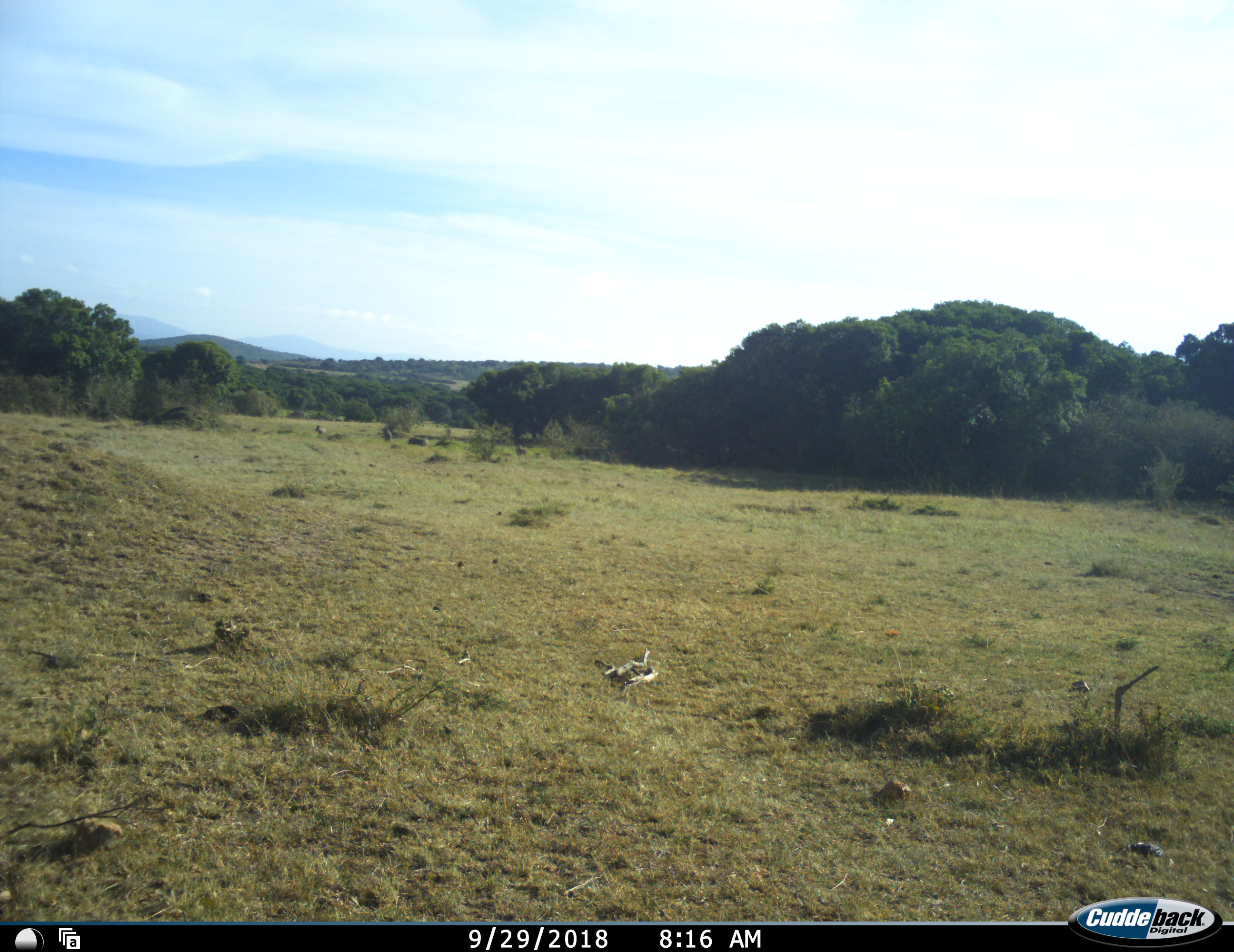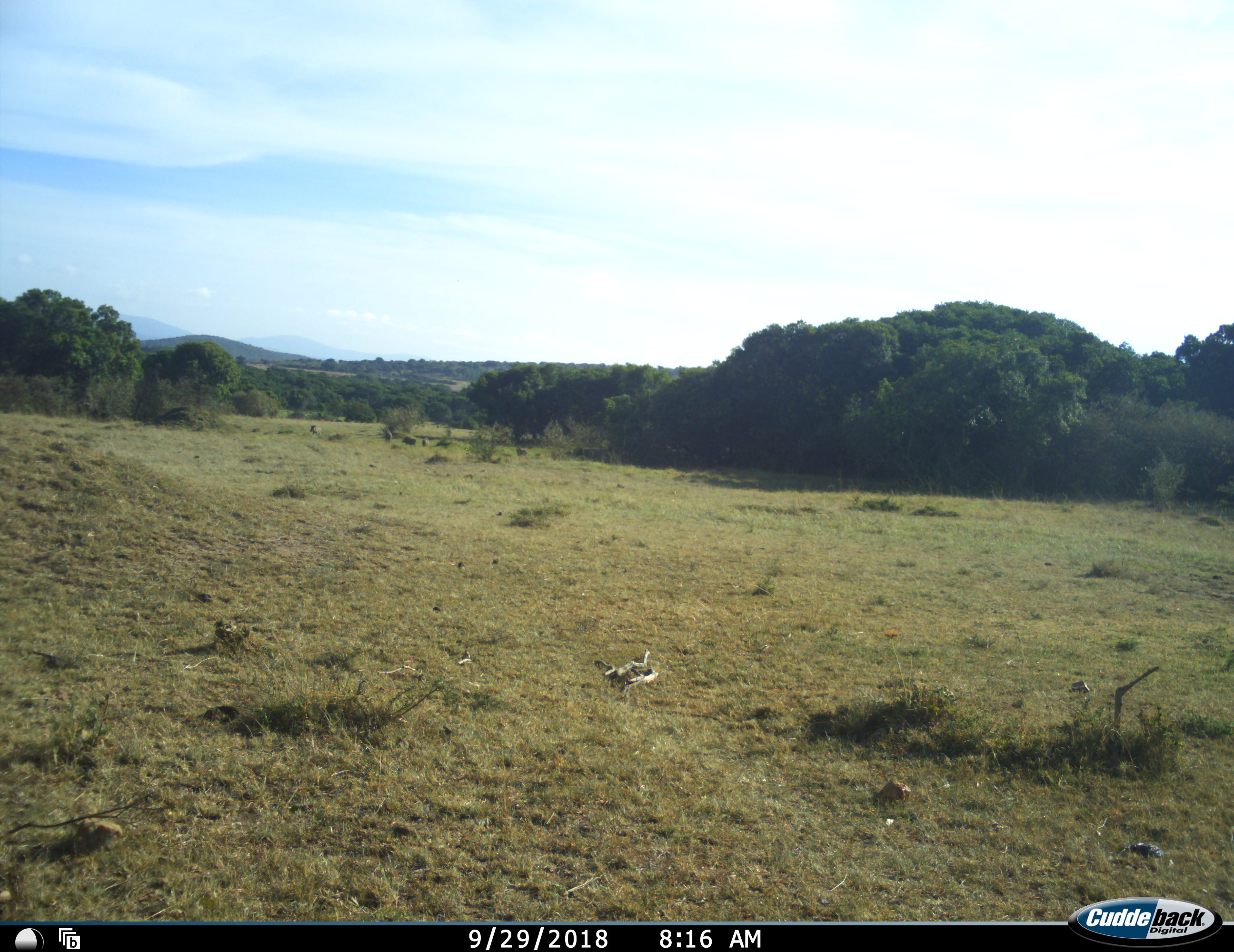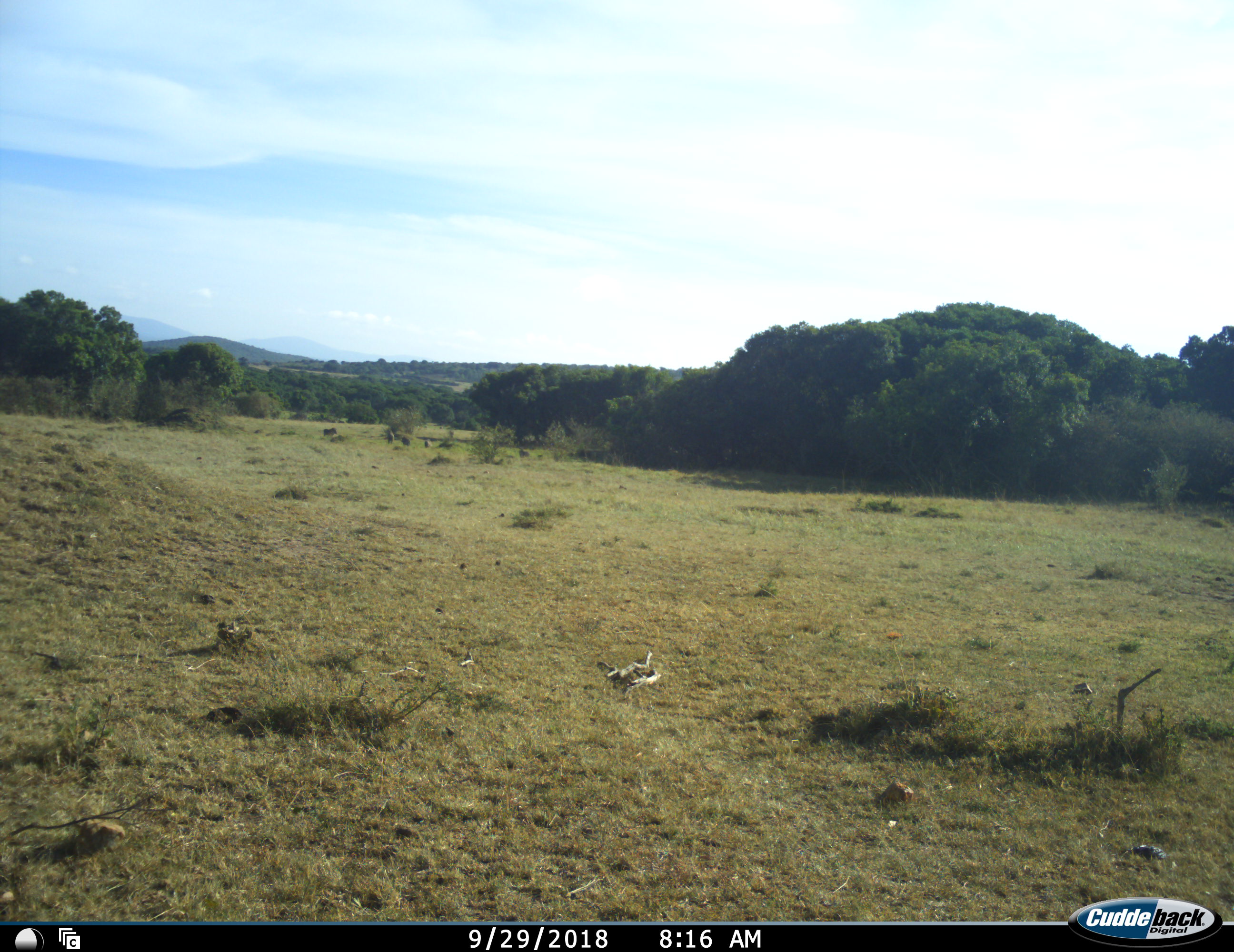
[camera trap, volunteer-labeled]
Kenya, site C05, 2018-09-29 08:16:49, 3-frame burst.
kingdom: Animalia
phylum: Chordata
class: Mammalia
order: Artiodactyla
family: Suidae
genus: Phacochoerus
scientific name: Phacochoerus africanus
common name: warthog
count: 4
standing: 43%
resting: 0%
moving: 100%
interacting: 0%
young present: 0%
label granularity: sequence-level